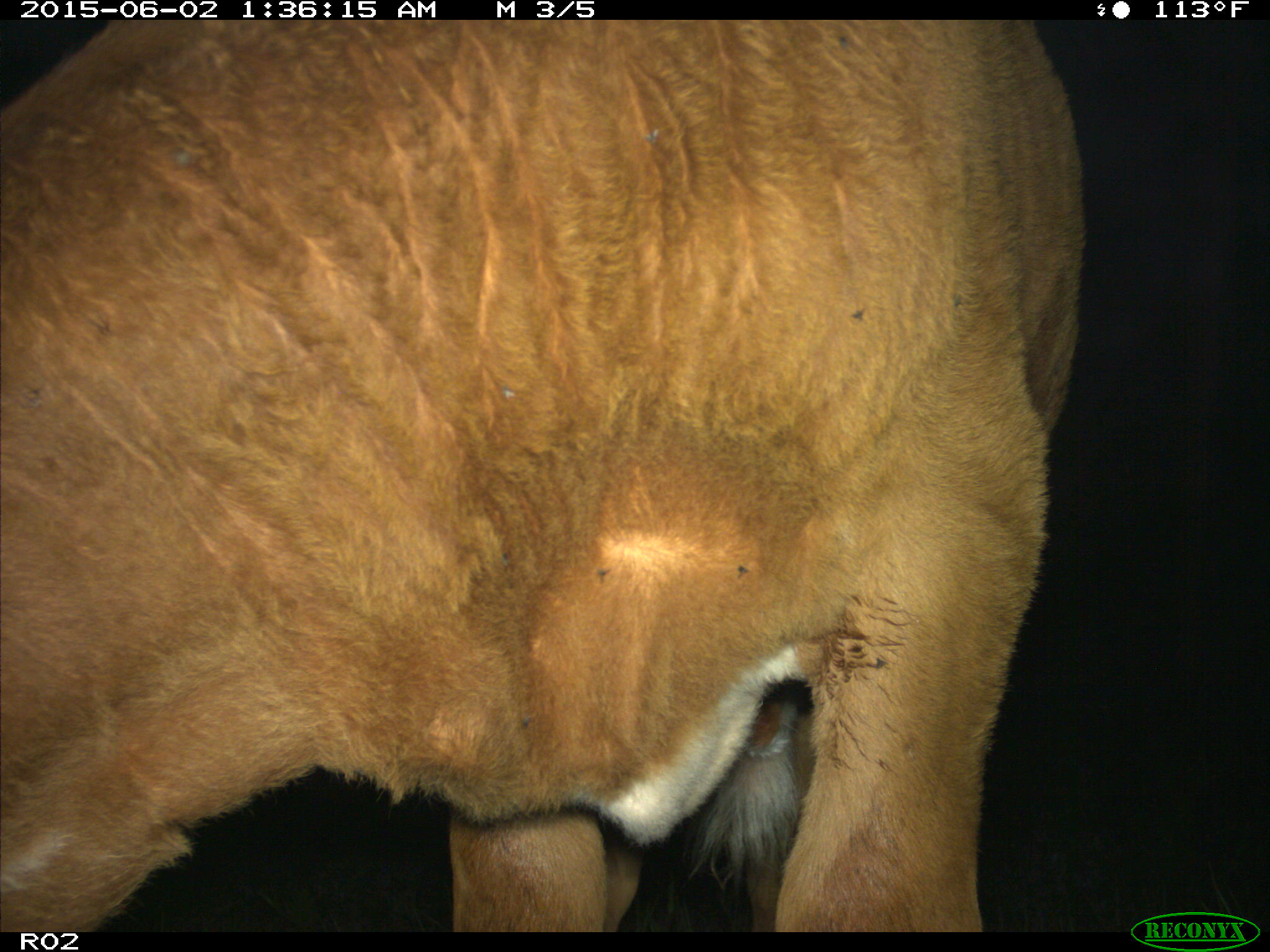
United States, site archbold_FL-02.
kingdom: Animalia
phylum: Chordata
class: Mammalia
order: Artiodactyla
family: Bovidae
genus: Bos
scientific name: Bos taurus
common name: domestic cow